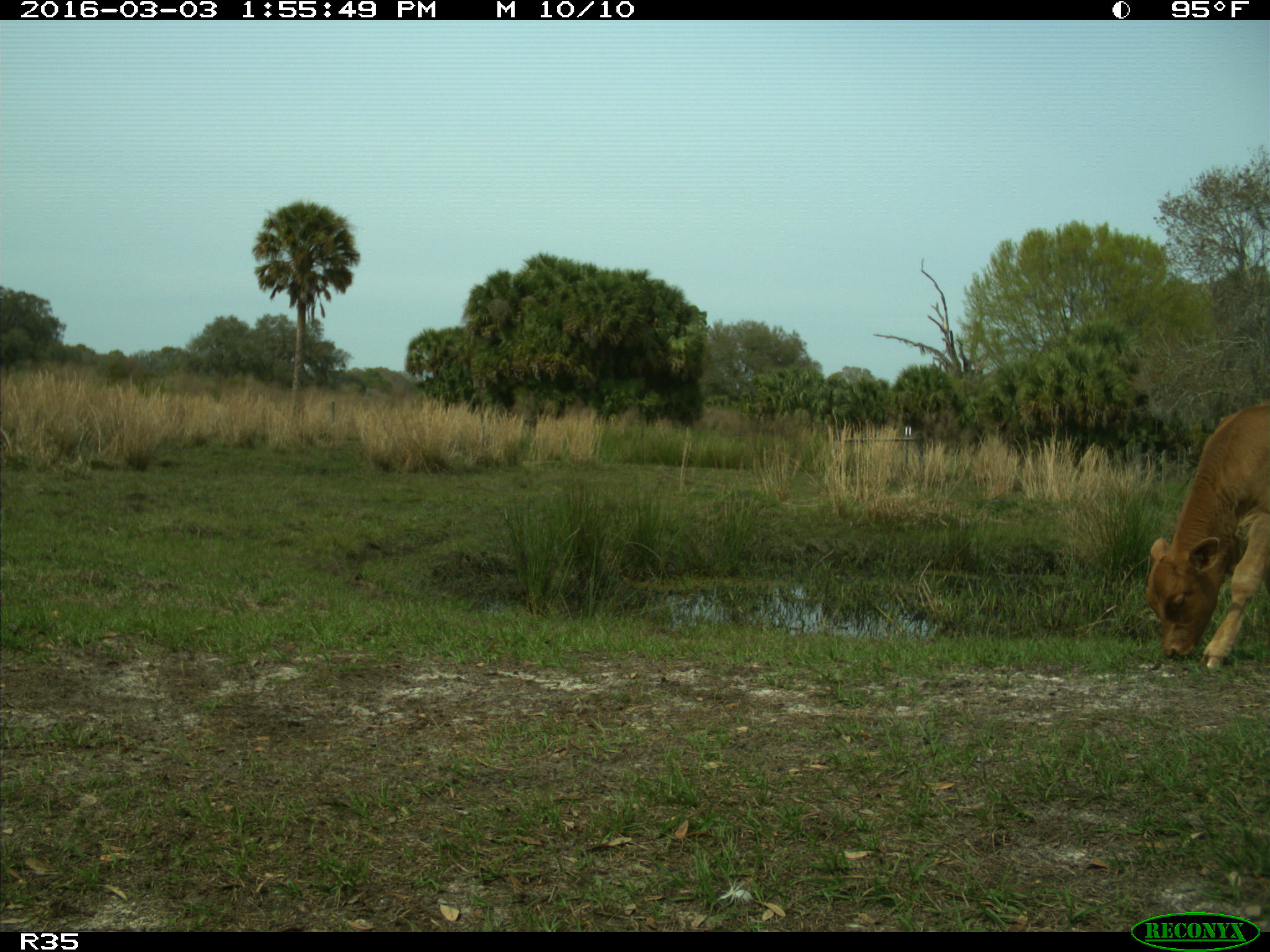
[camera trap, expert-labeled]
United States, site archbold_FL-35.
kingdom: Animalia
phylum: Chordata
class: Mammalia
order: Artiodactyla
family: Bovidae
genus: Bos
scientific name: Bos taurus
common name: domestic cow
Bos taurus (domestic cow).